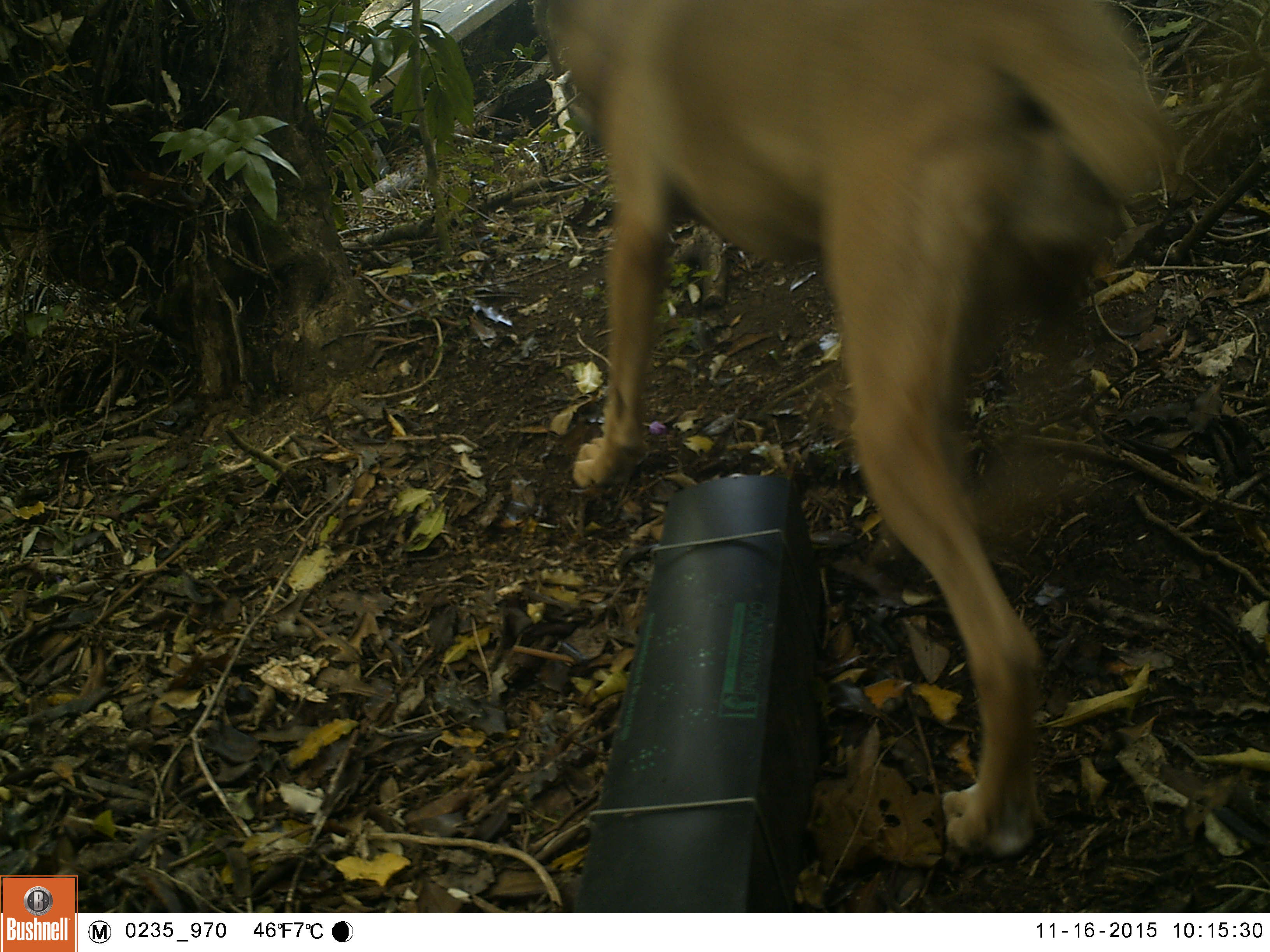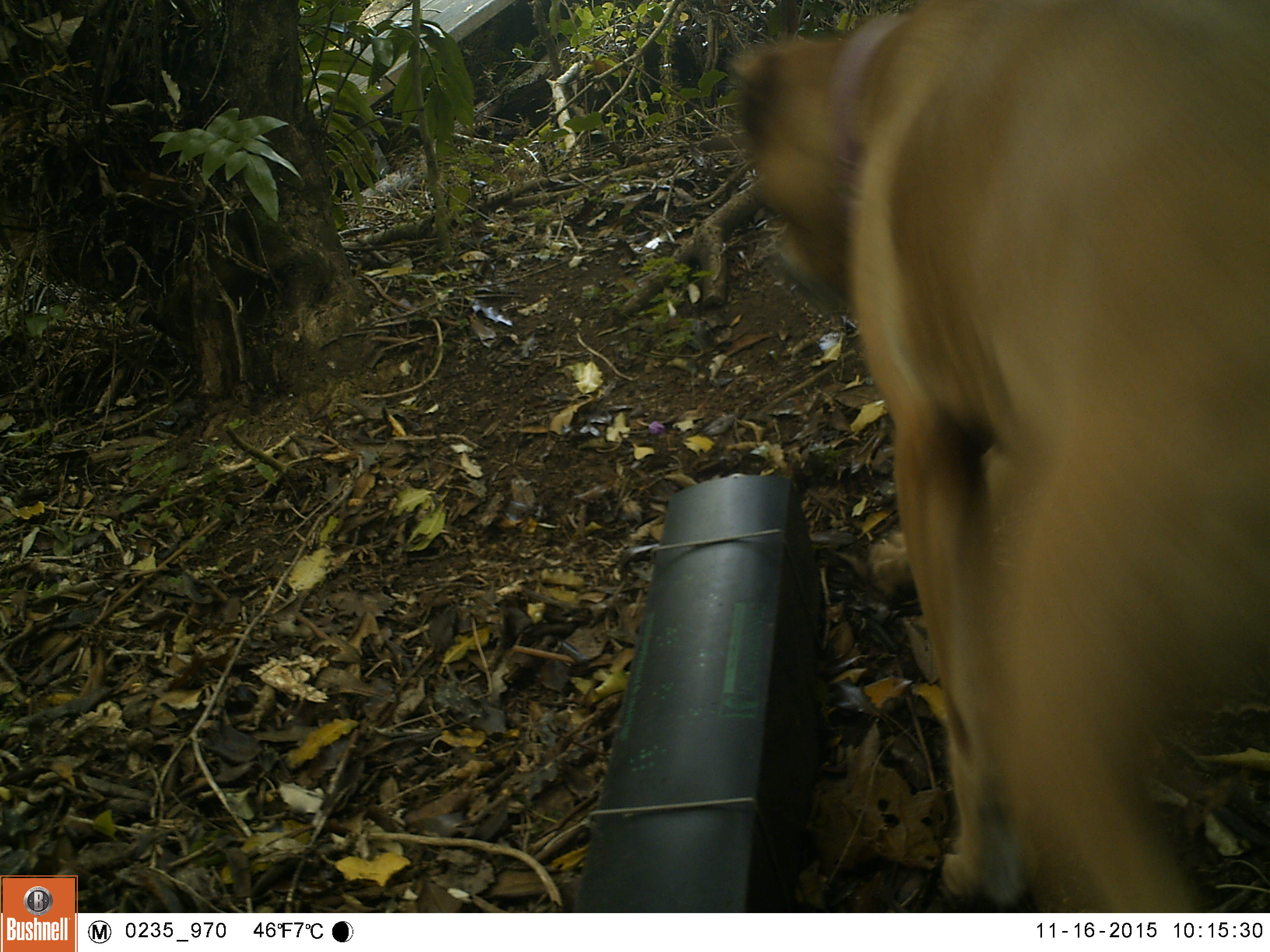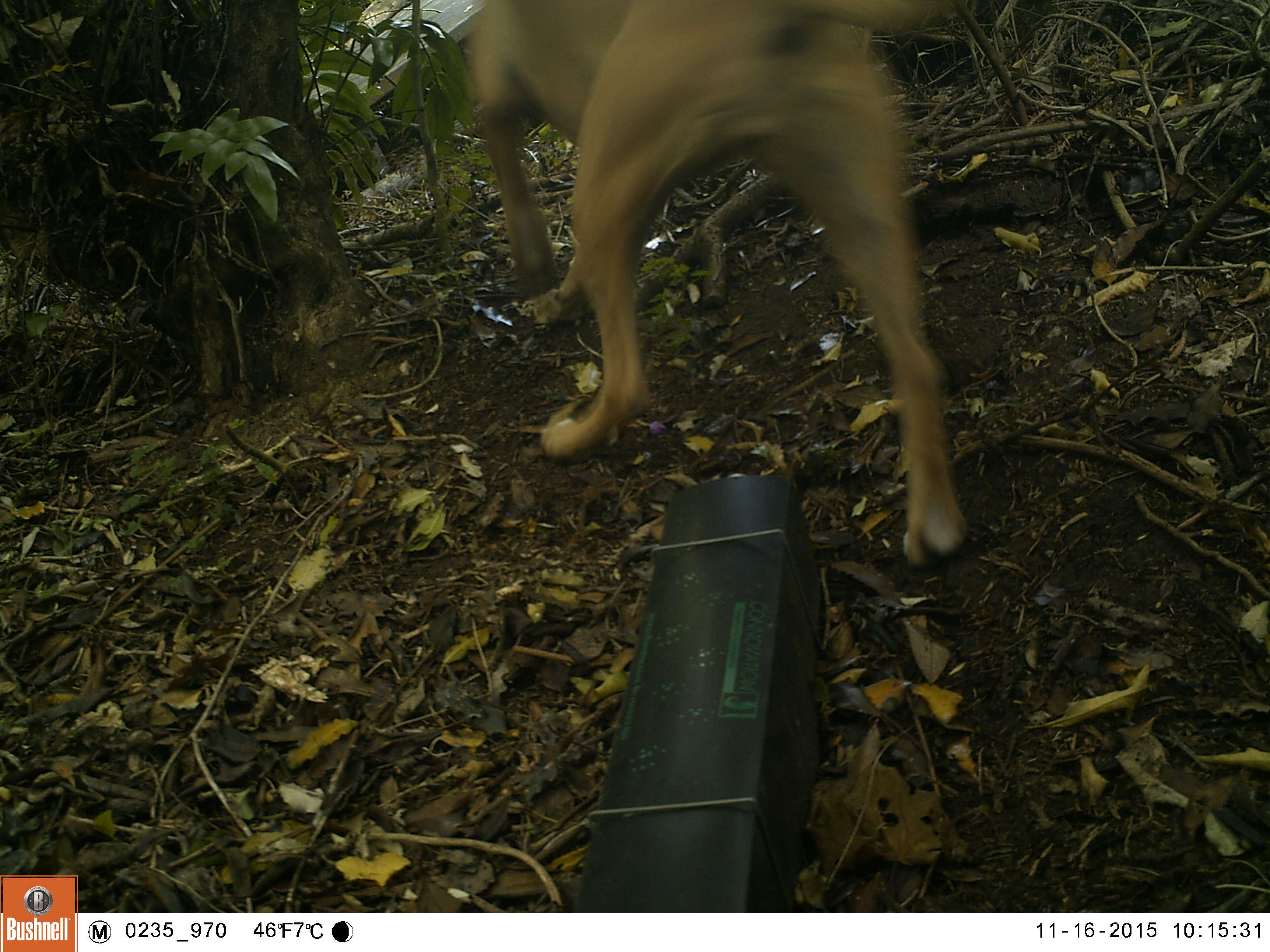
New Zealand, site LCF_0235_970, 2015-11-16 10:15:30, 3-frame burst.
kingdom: Animalia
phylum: Chordata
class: Mammalia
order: Carnivora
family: Canidae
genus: Canis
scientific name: Canis familiaris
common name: domestic dog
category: dog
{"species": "dog (domestic dog) (Canis familiaris)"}